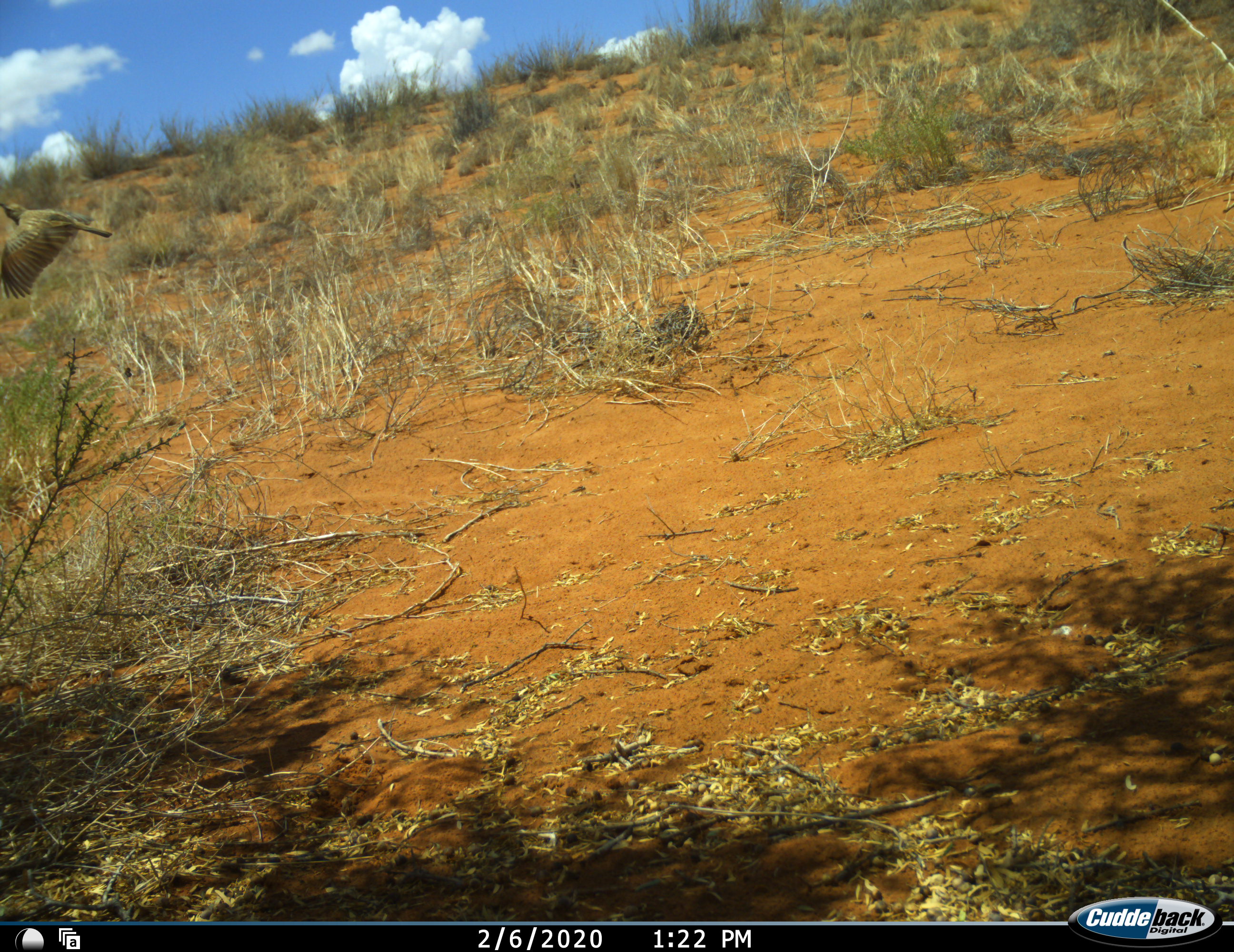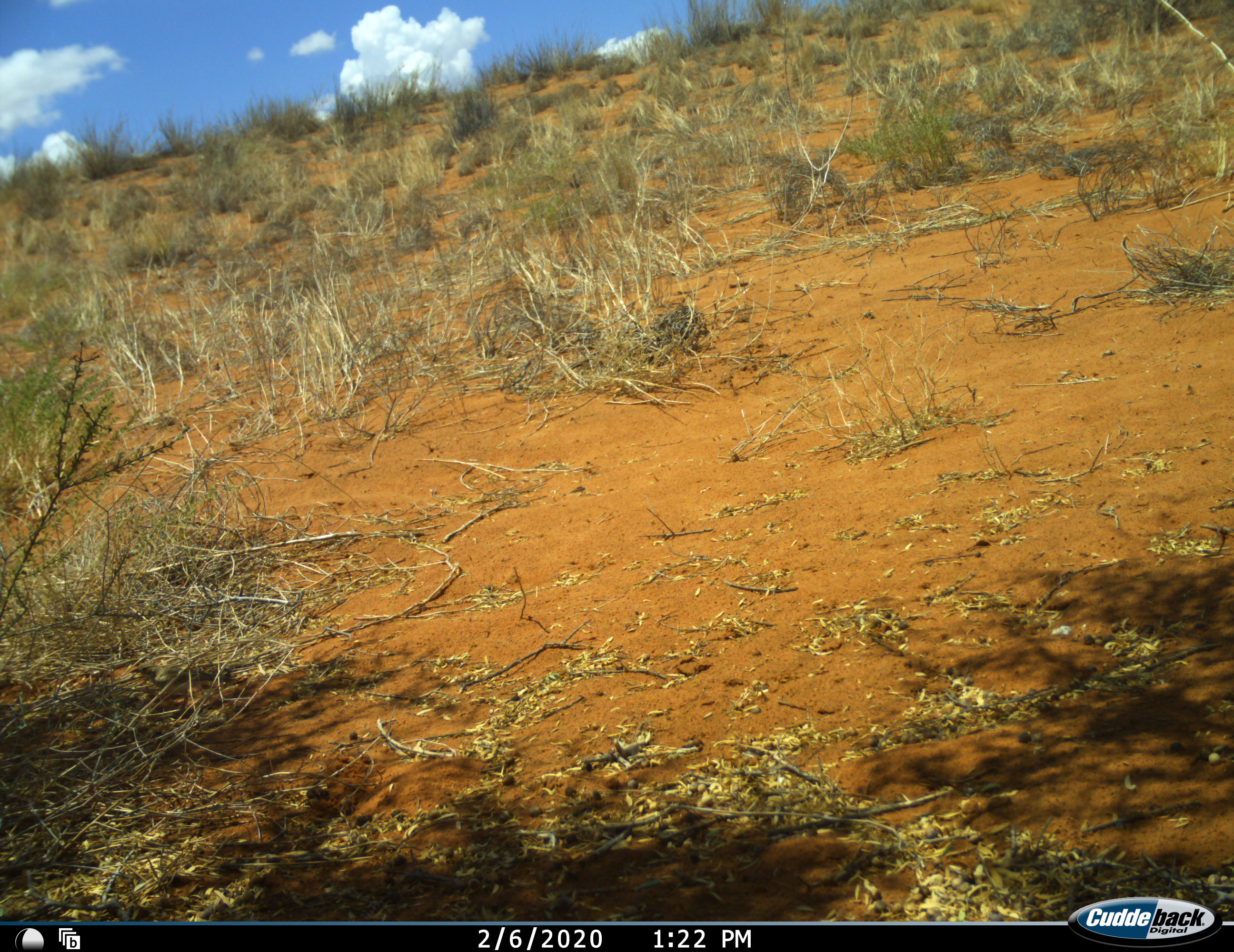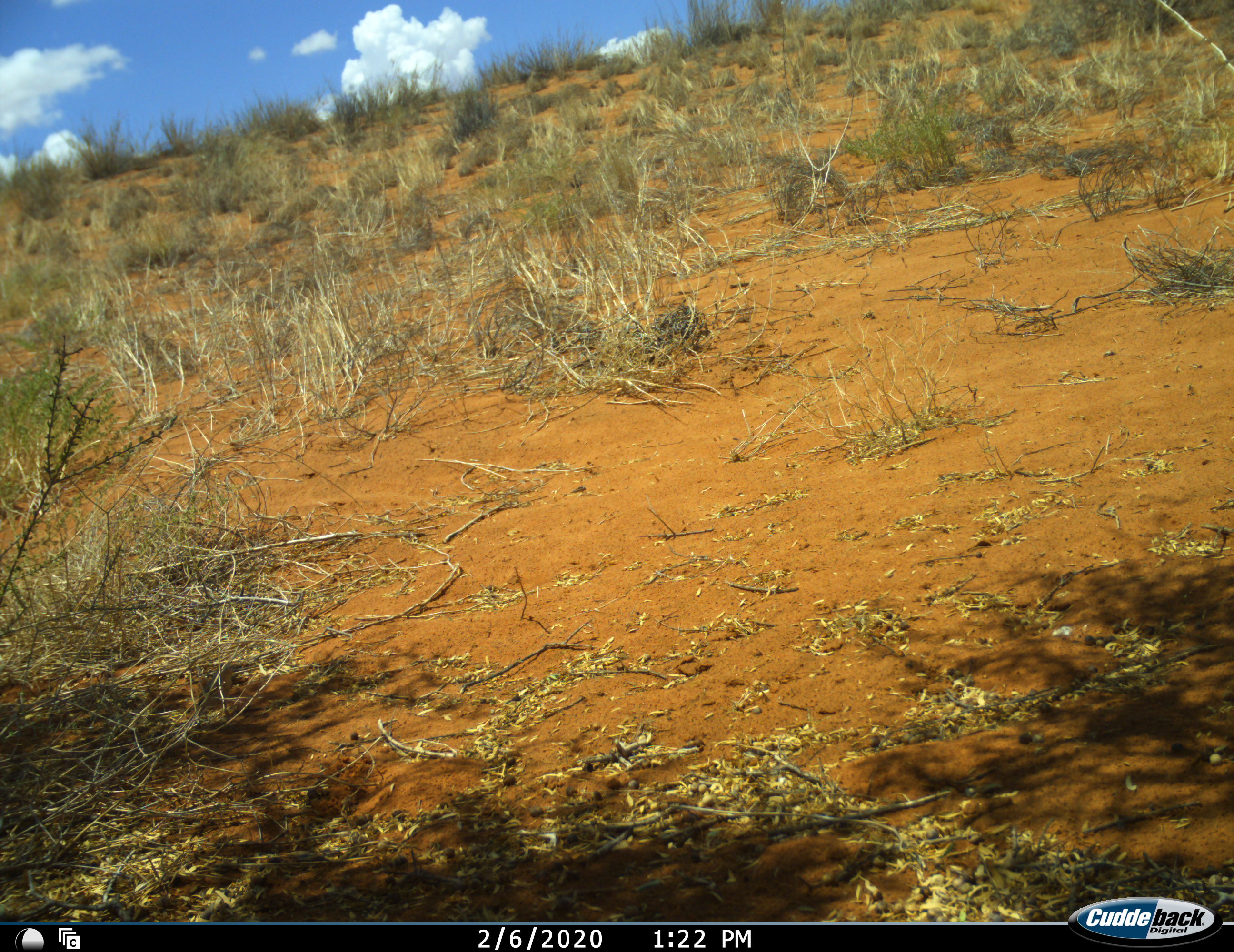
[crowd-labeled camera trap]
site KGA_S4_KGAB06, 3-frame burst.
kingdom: Animalia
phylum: Chordata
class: Aves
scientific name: Aves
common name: bird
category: birdother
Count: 1.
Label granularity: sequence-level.